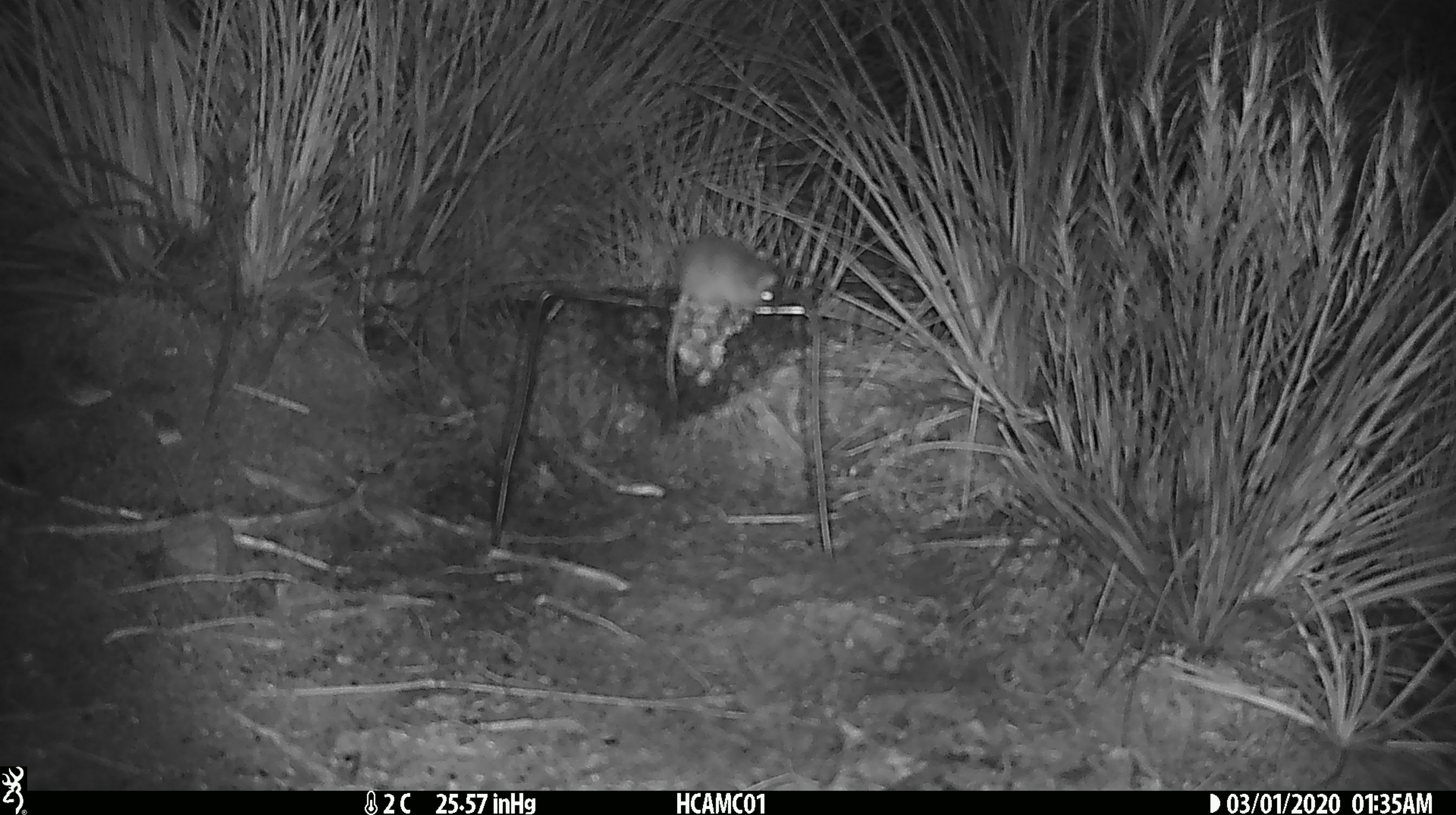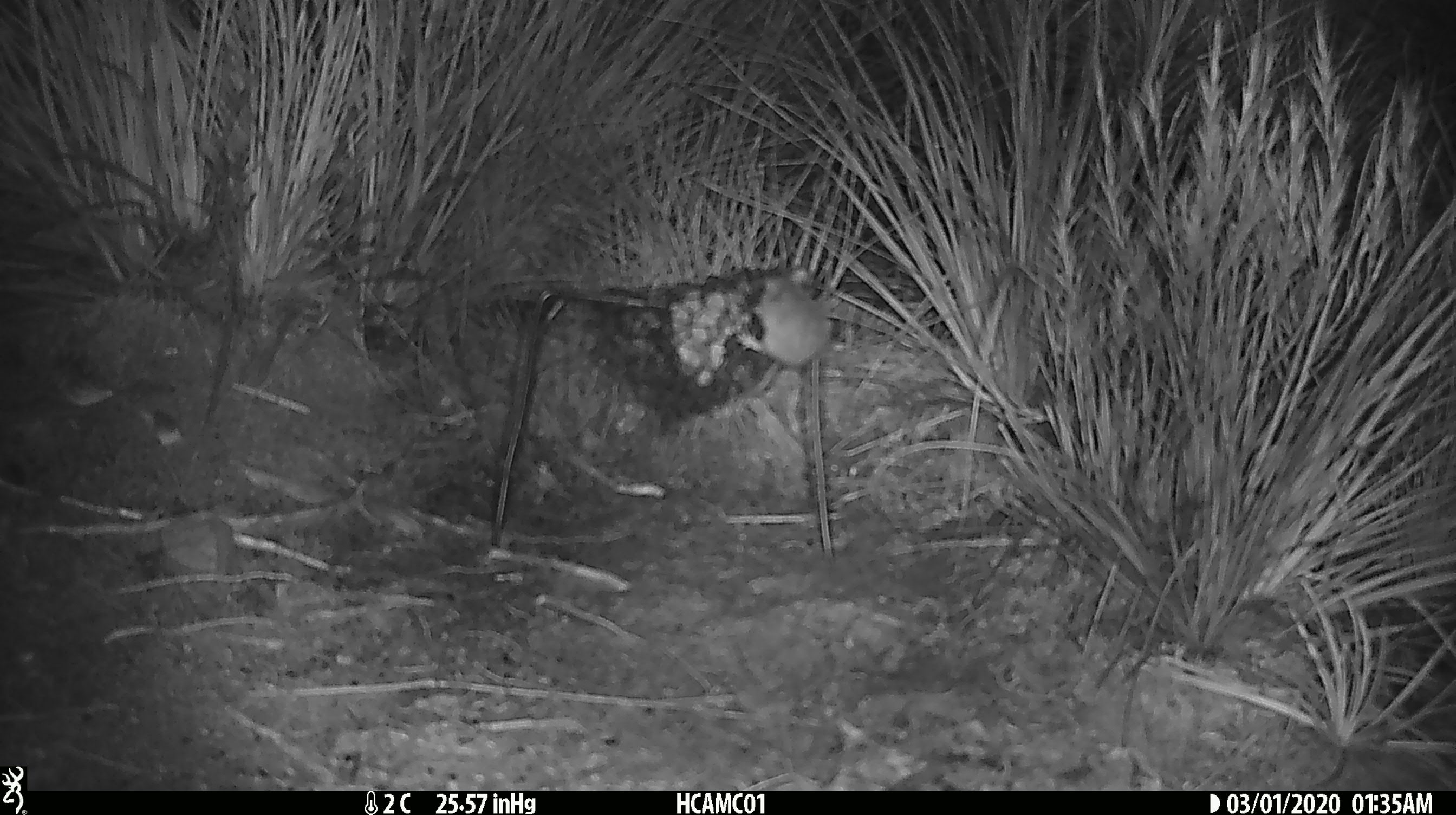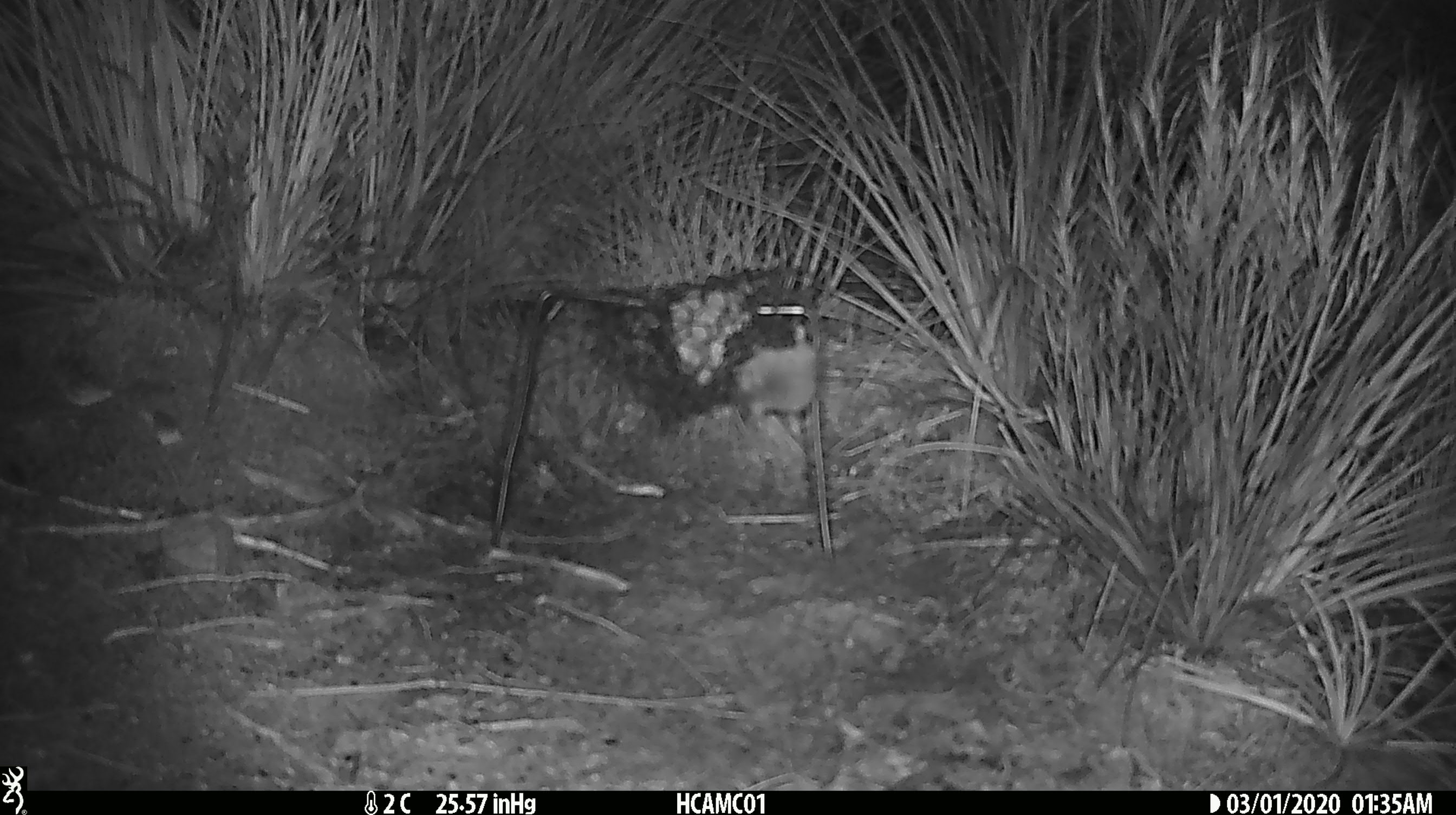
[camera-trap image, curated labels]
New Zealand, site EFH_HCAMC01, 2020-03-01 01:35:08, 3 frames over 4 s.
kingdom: Animalia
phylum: Chordata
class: Mammalia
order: Rodentia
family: Muridae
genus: Mus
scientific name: Mus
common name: mouse